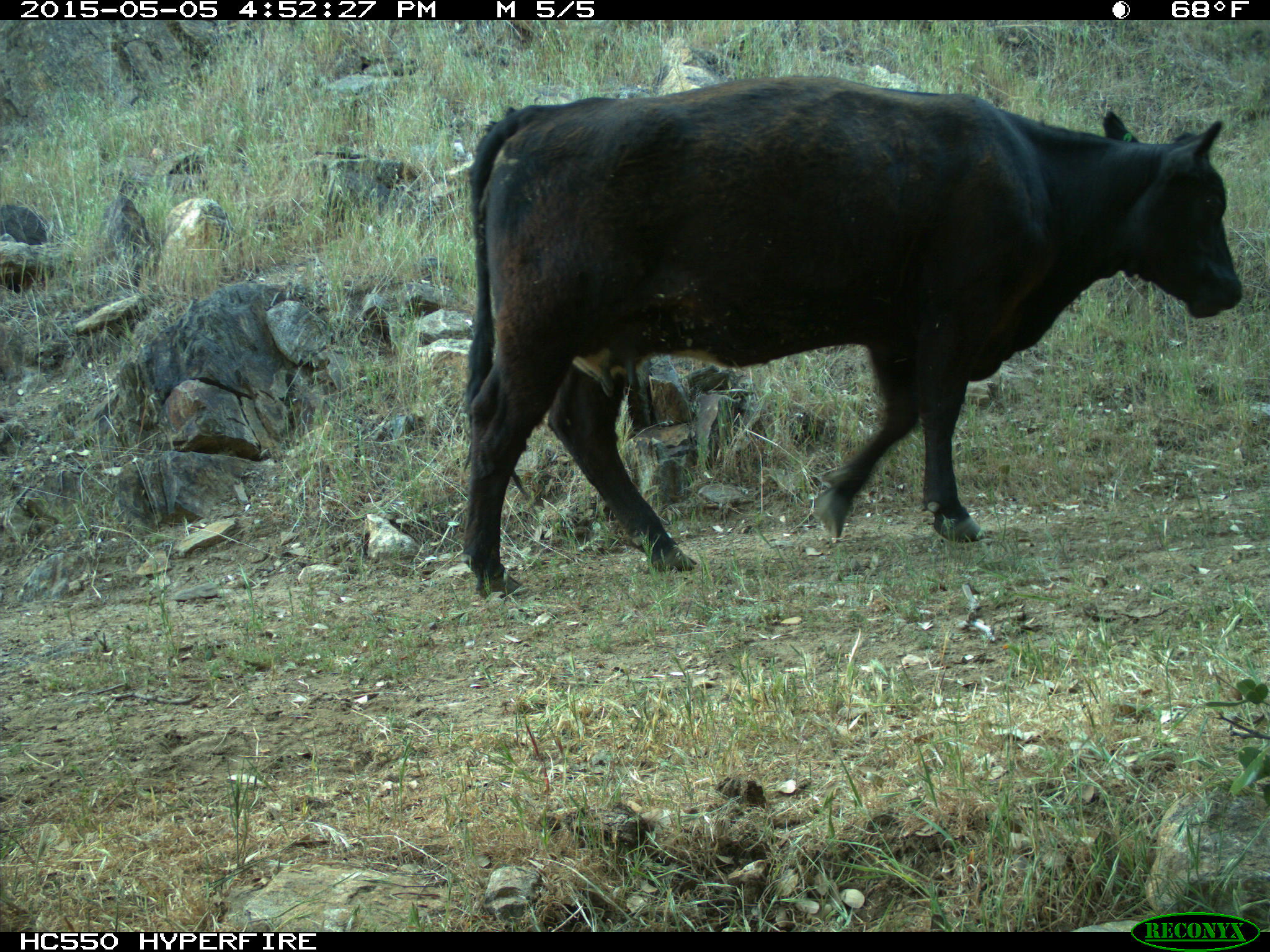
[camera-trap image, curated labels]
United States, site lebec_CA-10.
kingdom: Animalia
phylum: Chordata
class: Mammalia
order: Artiodactyla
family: Bovidae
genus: Bos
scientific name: Bos taurus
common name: domestic cow